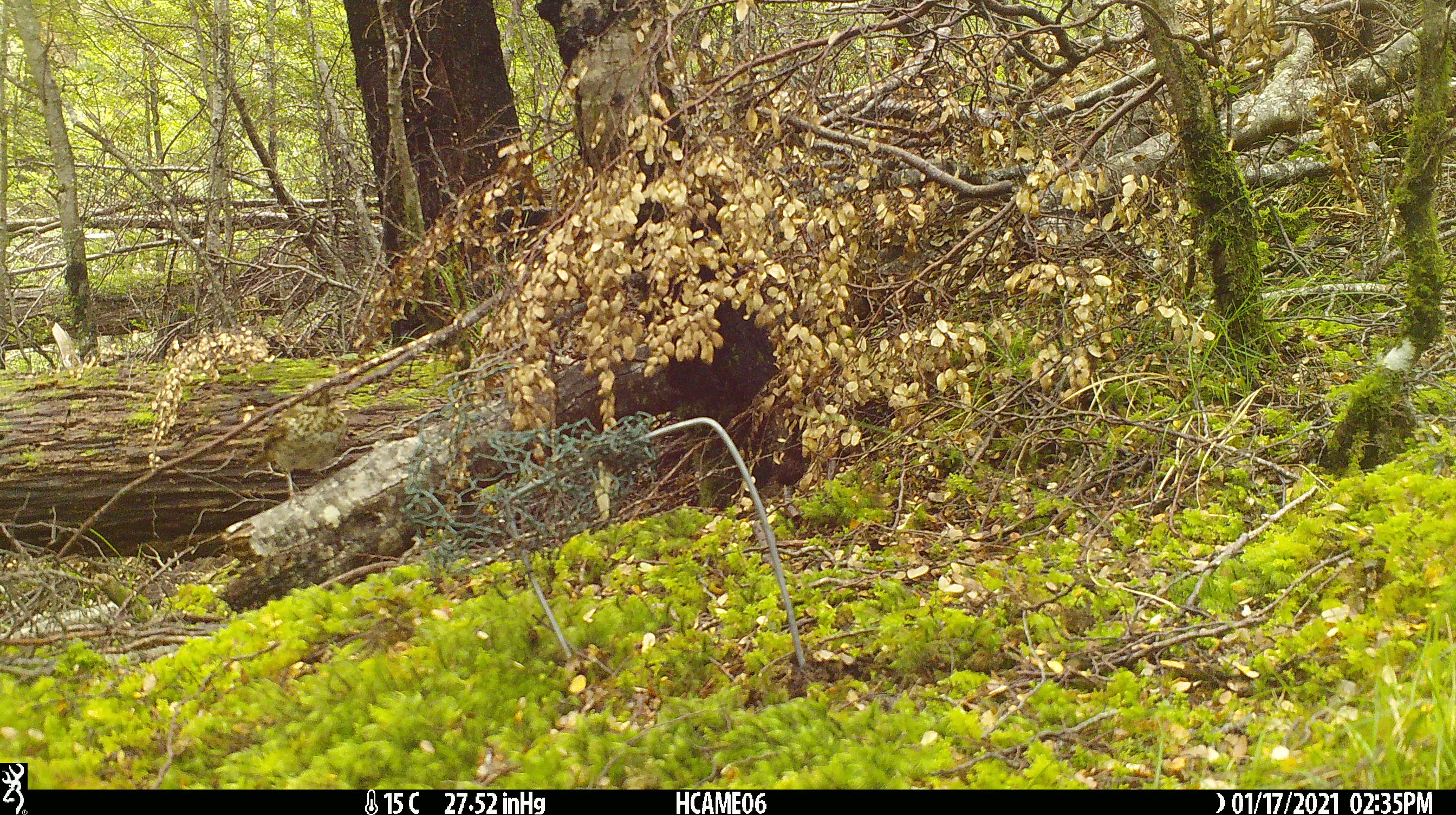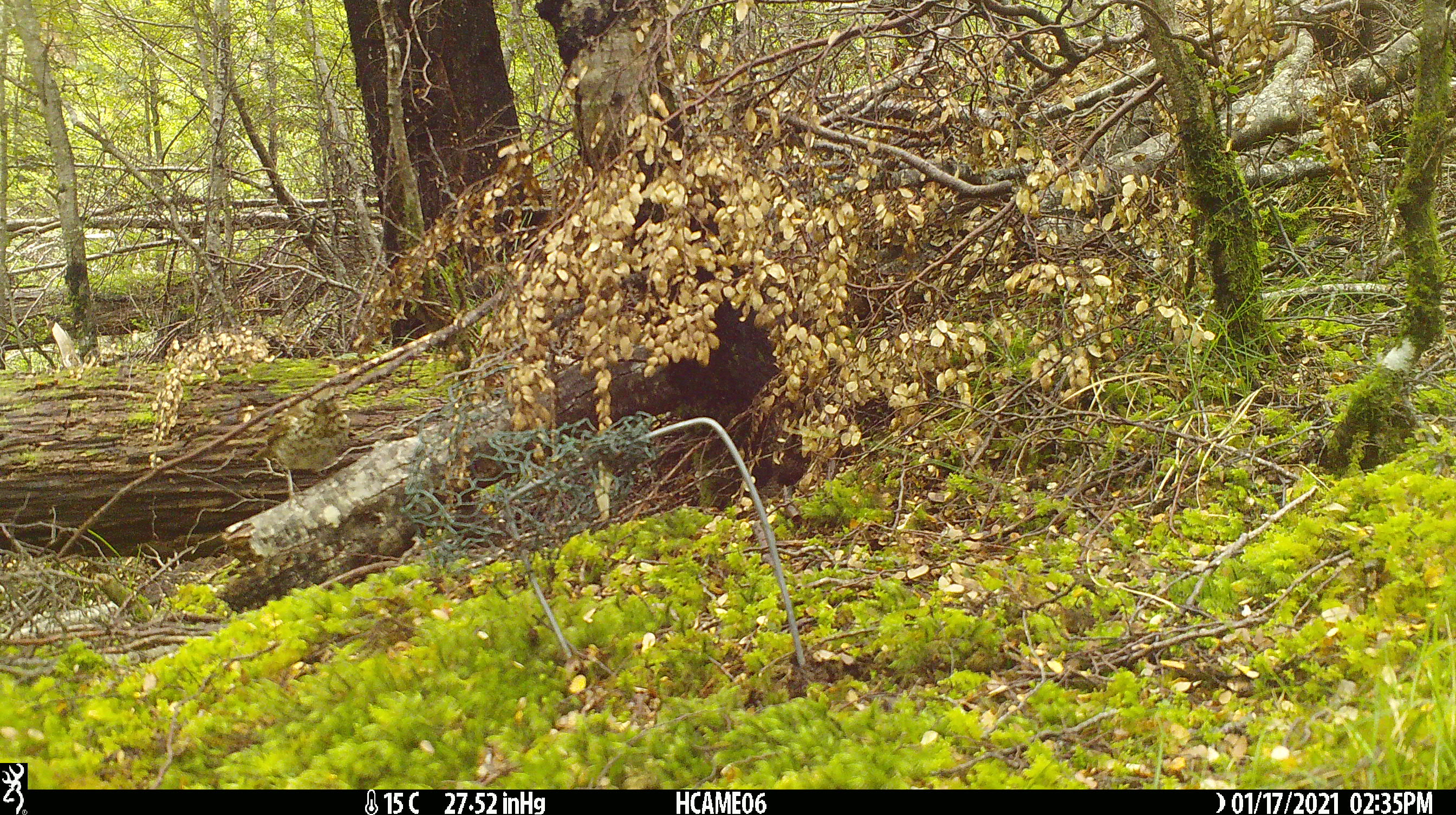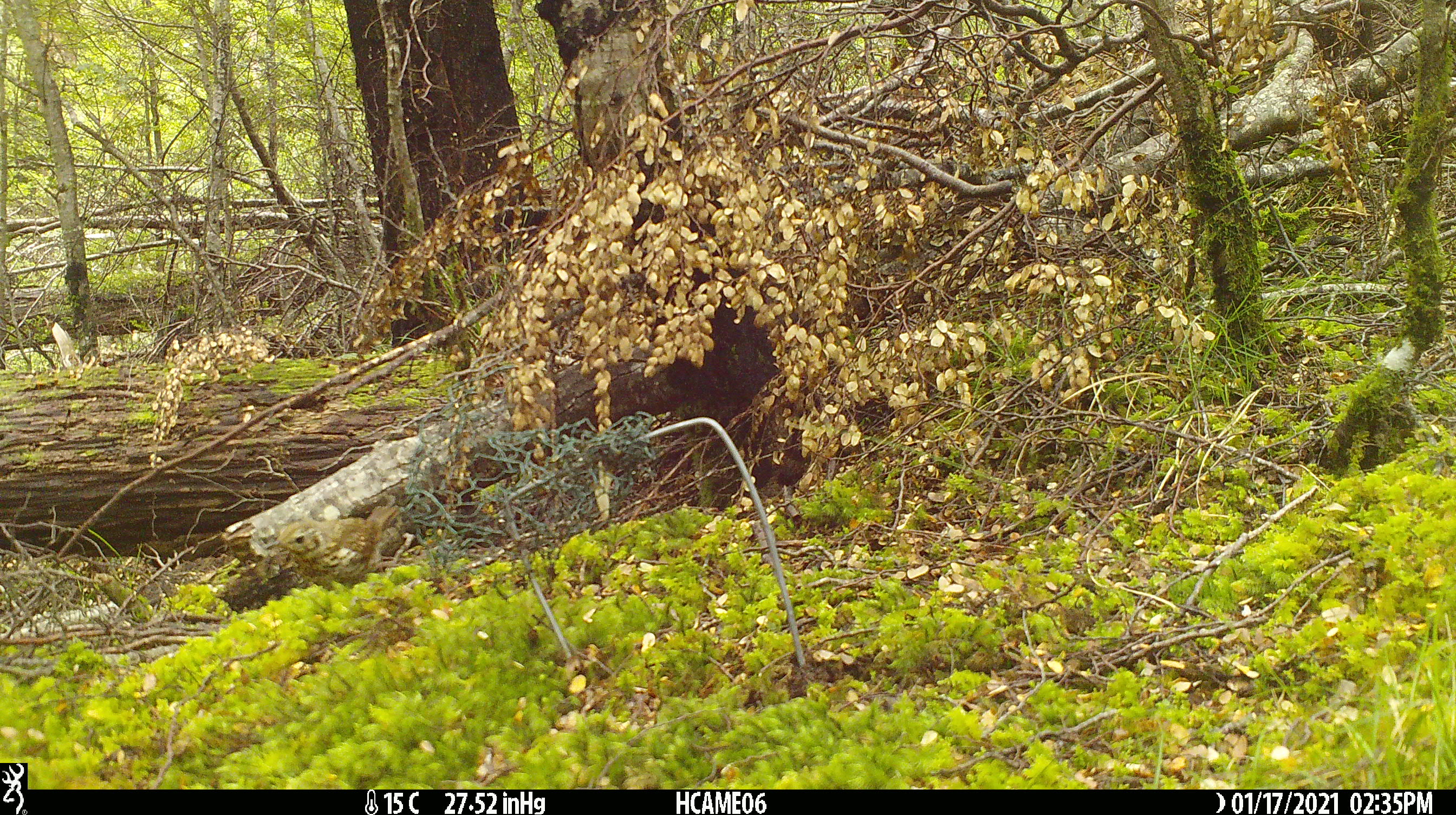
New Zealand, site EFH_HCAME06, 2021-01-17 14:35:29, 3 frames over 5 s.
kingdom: Animalia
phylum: Chordata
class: Aves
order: Passeriformes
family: Turdidae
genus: Turdus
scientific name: Turdus philomelos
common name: song thrush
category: thrush